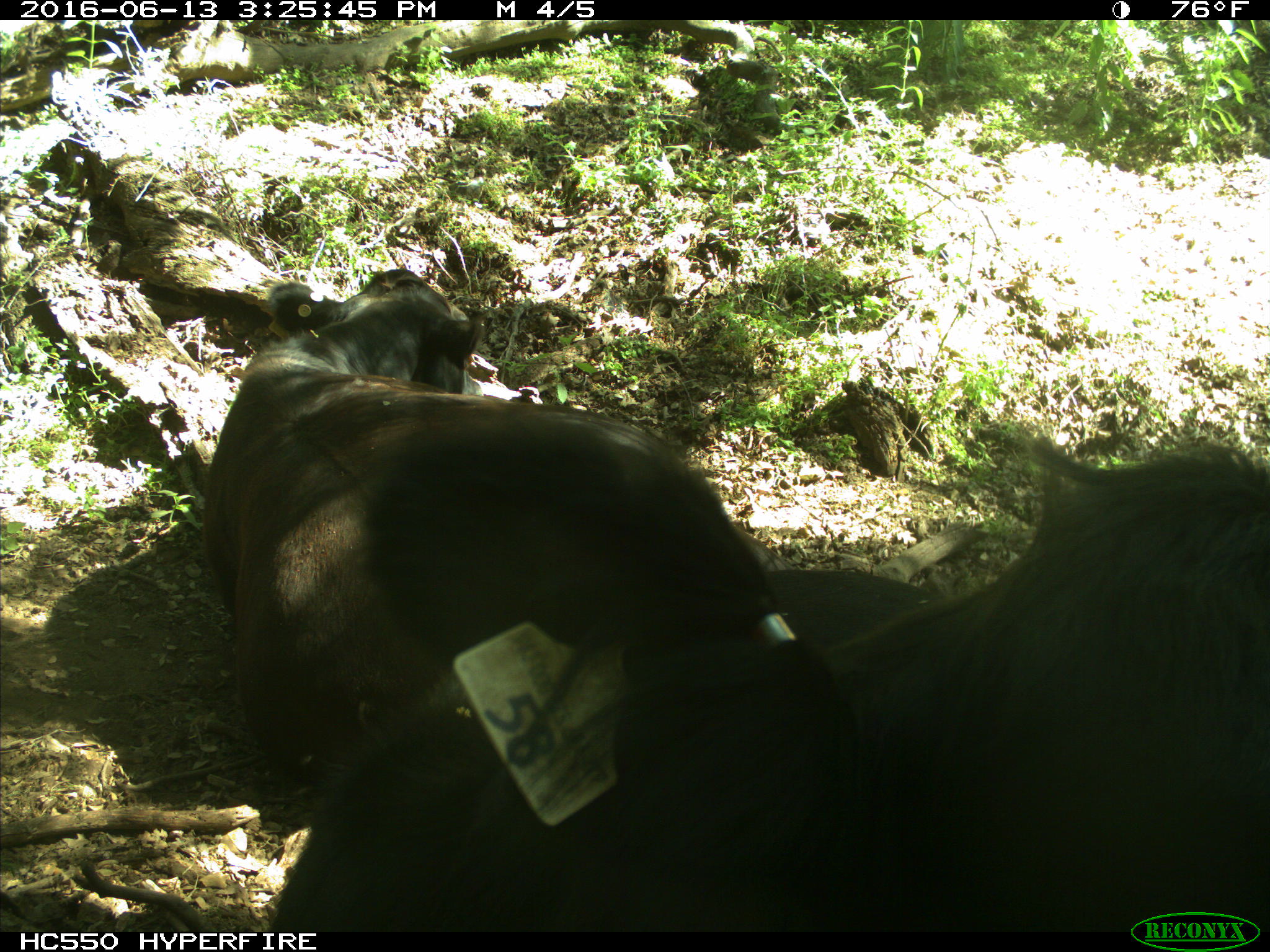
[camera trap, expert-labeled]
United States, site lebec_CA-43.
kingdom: Animalia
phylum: Chordata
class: Mammalia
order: Artiodactyla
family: Bovidae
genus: Bos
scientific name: Bos taurus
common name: domestic cow